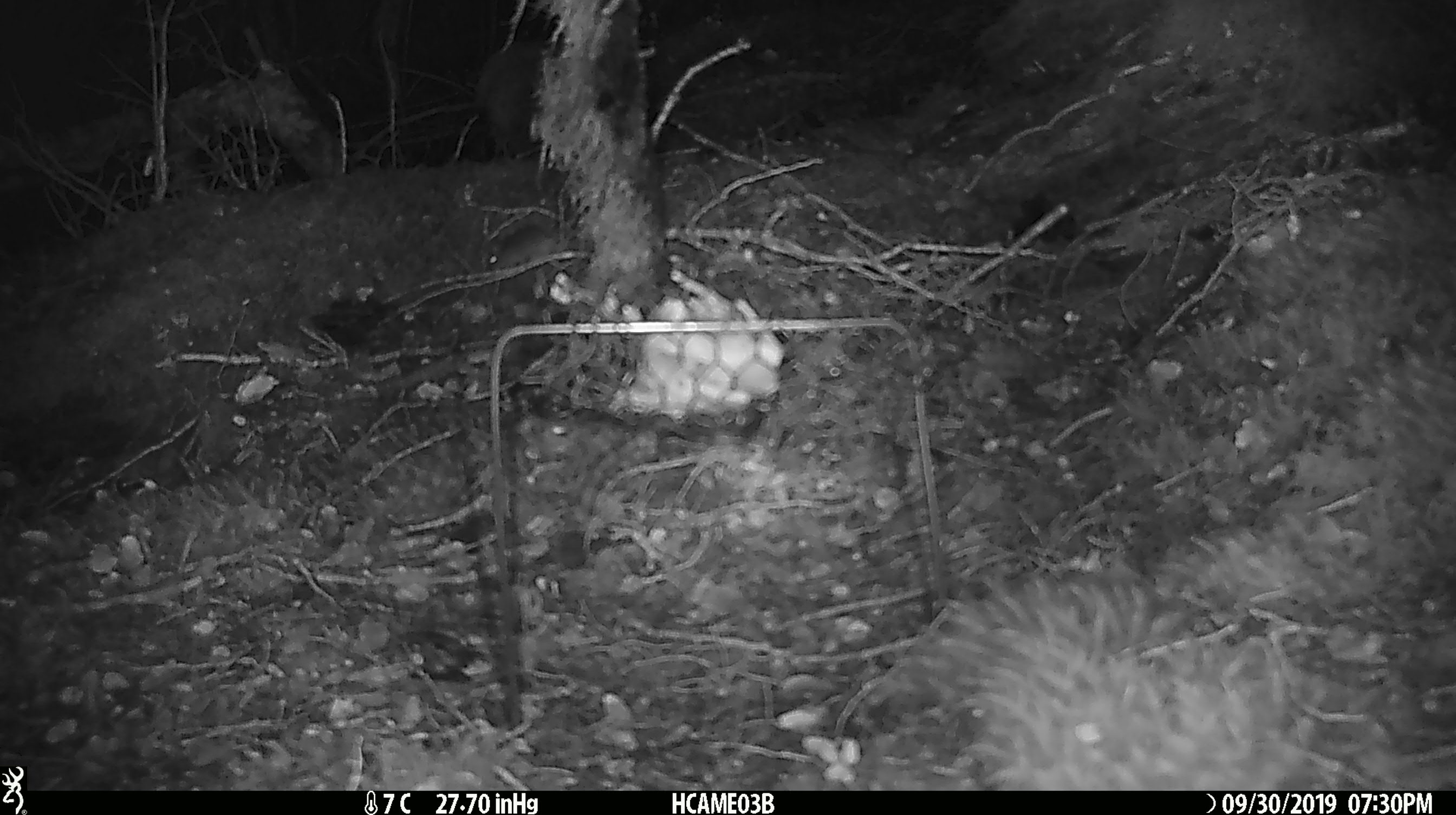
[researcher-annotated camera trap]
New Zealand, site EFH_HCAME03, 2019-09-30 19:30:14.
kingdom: Animalia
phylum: Chordata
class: Mammalia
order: Rodentia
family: Muridae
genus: Mus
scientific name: Mus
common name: mouse